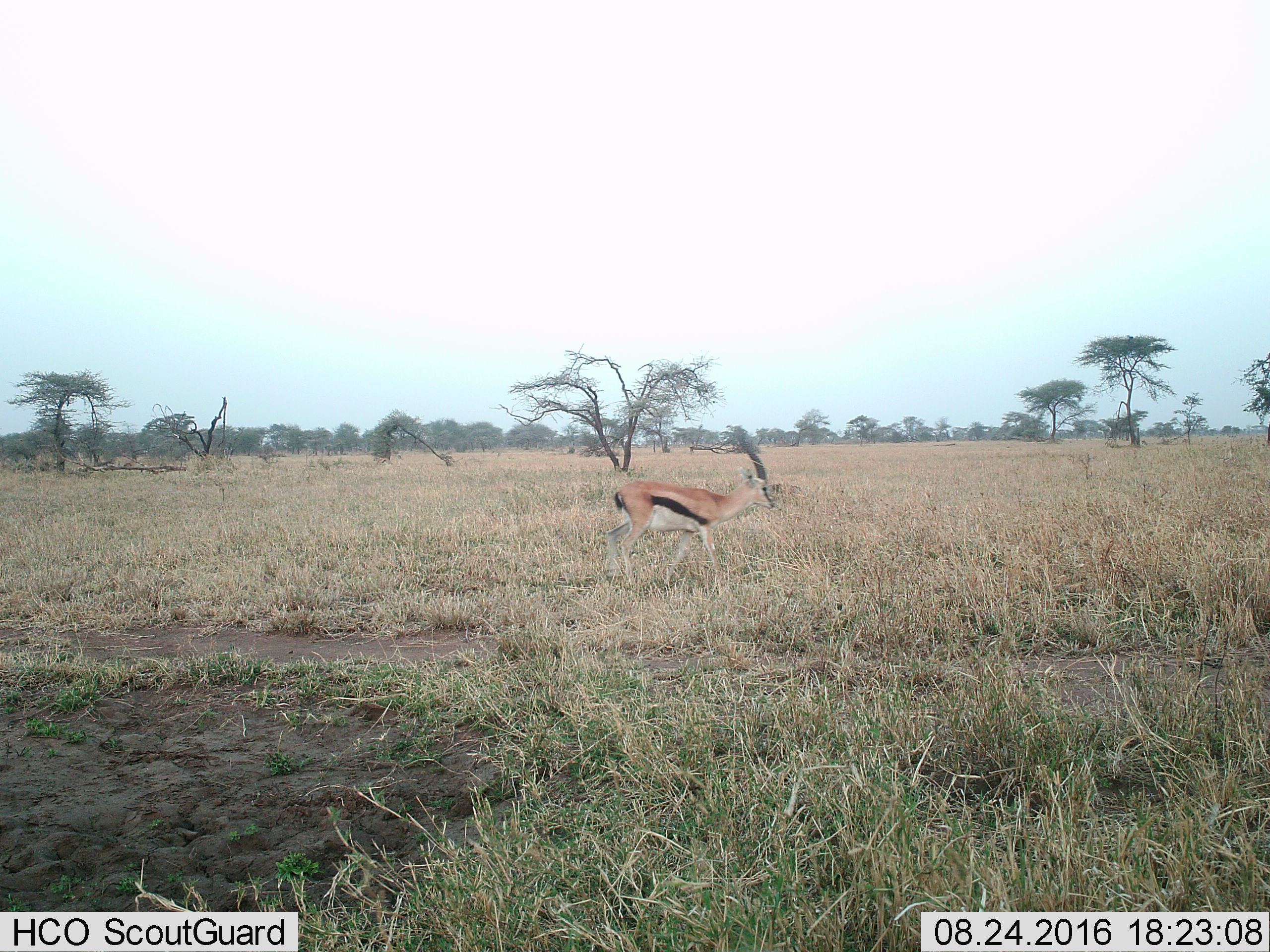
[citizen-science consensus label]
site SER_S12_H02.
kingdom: Animalia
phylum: Chordata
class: Mammalia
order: Artiodactyla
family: Bovidae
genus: Eudorcas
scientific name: Eudorcas thomsonii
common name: thomson's gazelle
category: gazellethomsons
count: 1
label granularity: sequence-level